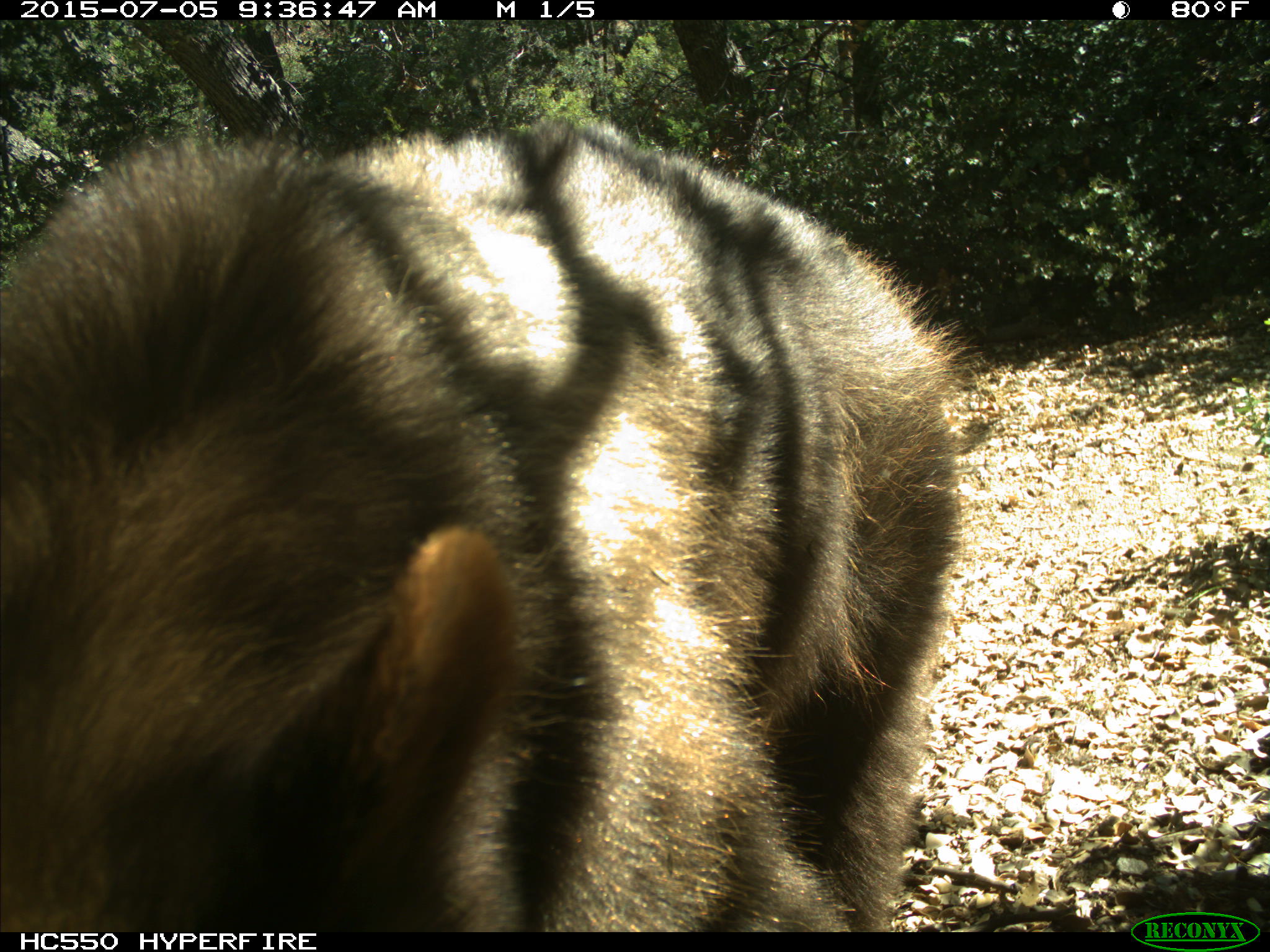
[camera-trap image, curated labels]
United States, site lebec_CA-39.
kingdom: Animalia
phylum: Chordata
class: Mammalia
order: Carnivora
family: Ursidae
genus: Ursus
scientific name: Ursus americanus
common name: american black bear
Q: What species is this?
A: Ursus americanus (american black bear).